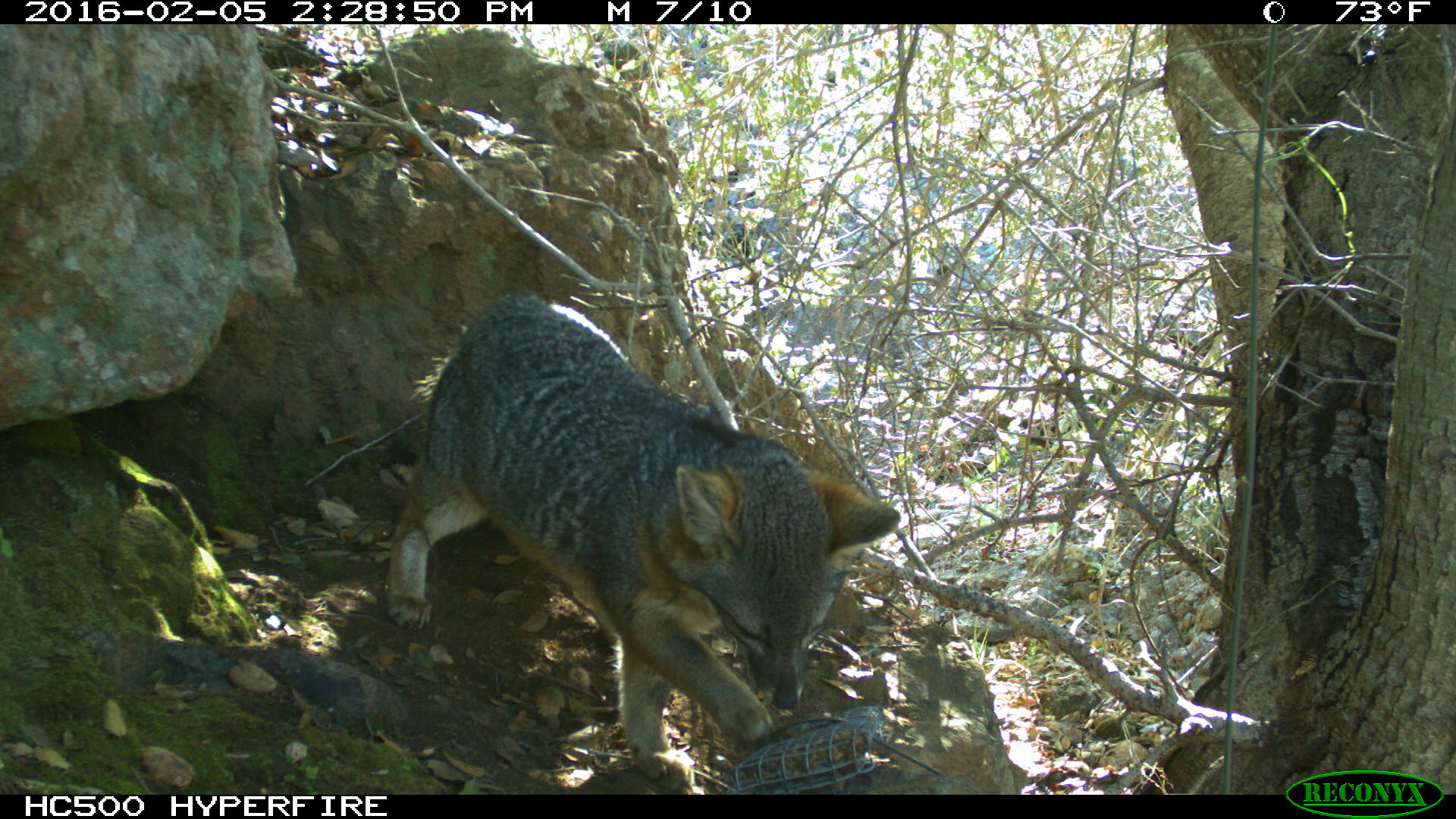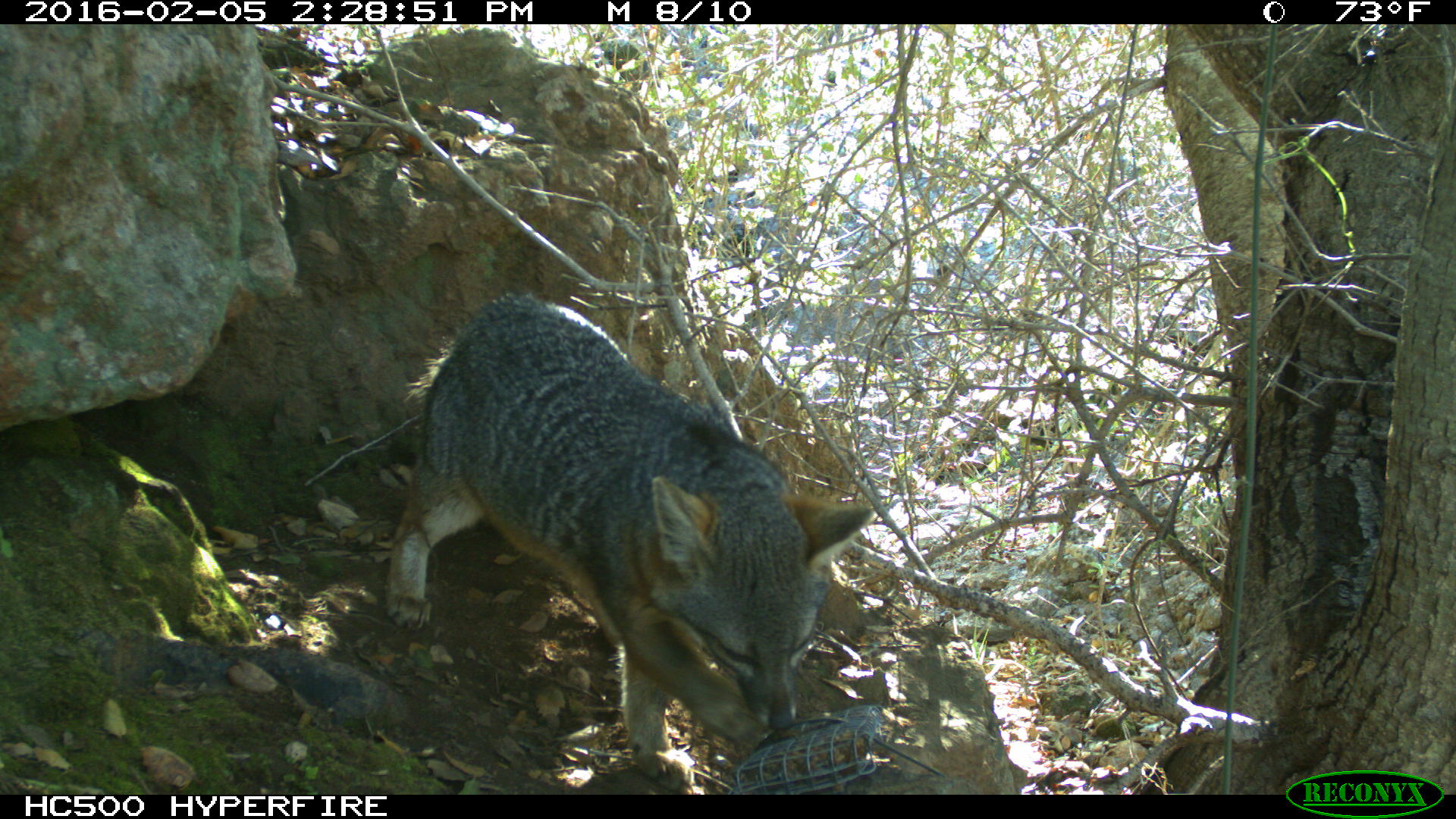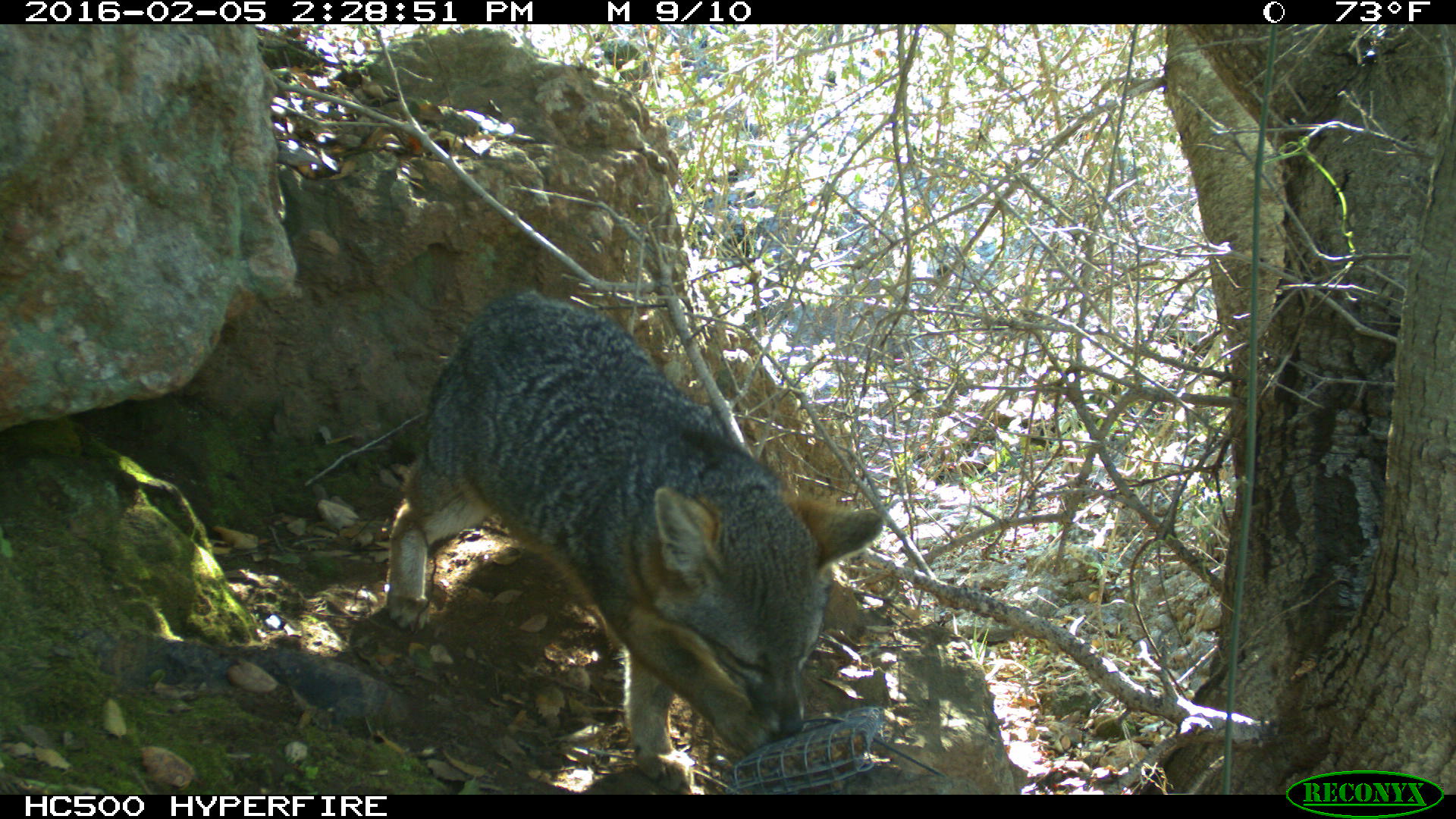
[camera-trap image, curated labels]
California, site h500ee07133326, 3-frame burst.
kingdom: Animalia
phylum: Chordata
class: Mammalia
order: Carnivora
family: Canidae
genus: Urocyon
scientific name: Urocyon littoralis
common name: island fox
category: fox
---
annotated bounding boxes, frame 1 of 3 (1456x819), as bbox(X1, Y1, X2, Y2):
fox: bbox(384, 295, 899, 794)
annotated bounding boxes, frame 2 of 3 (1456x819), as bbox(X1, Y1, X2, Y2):
fox: bbox(381, 291, 878, 790)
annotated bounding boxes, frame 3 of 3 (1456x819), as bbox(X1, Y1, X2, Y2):
fox: bbox(387, 289, 880, 786)